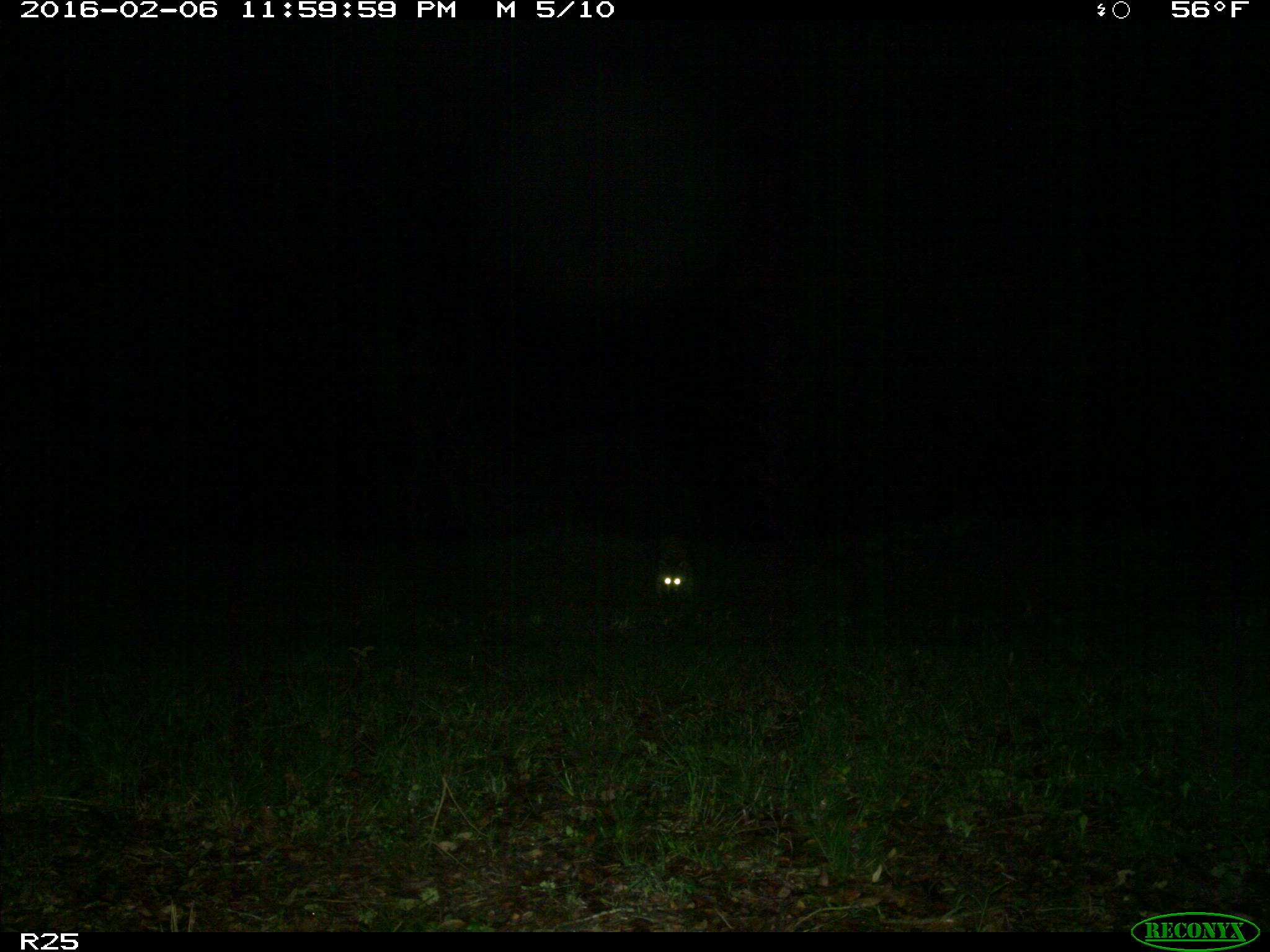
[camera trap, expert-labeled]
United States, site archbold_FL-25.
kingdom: Animalia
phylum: Chordata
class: Mammalia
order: Carnivora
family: Procyonidae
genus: Procyon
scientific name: Procyon lotor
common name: common raccoon